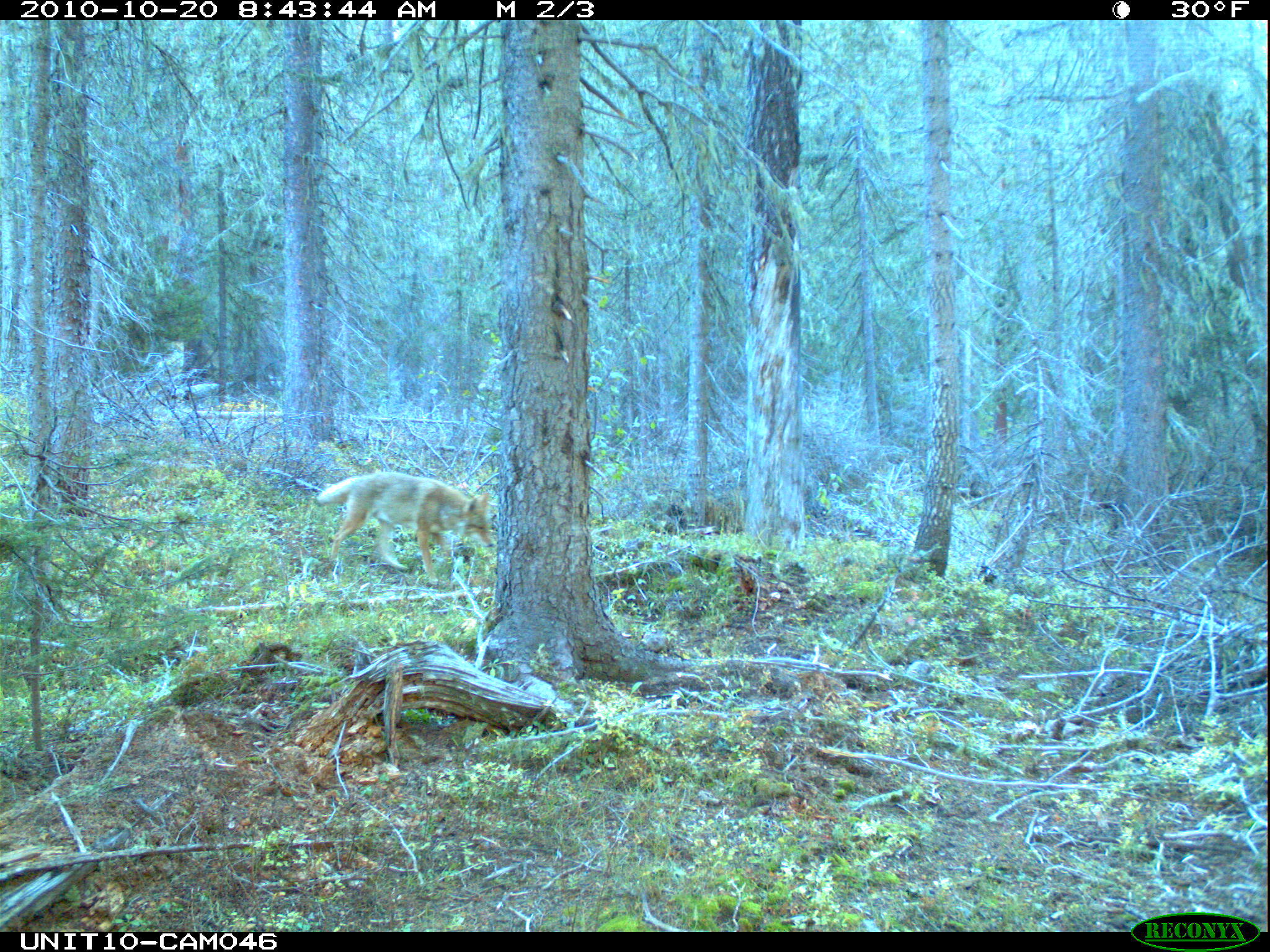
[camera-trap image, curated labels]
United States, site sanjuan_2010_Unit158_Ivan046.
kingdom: Animalia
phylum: Chordata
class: Mammalia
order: Carnivora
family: Canidae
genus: Canis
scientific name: Canis latrans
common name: coyote